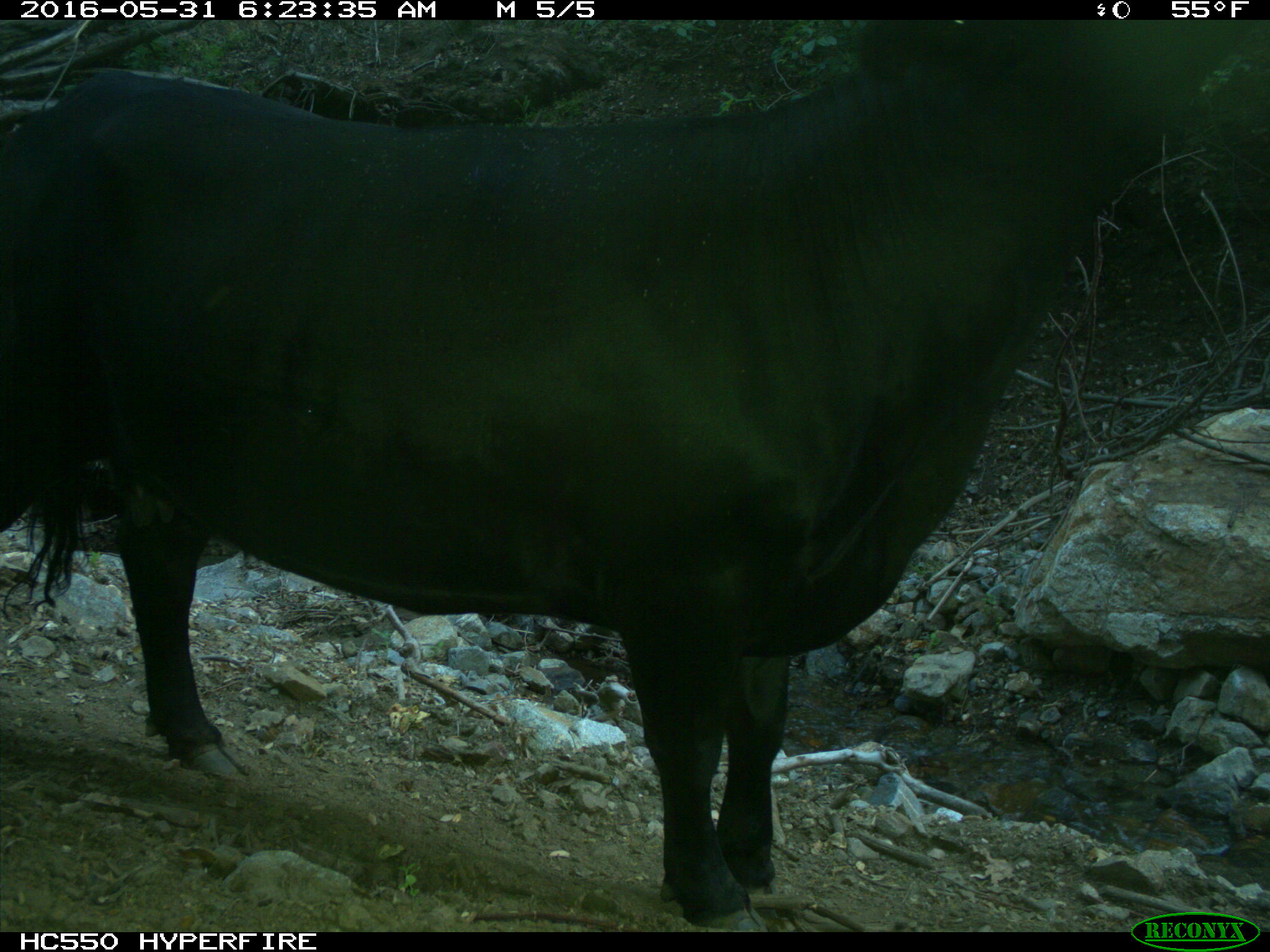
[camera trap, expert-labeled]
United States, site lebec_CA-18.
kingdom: Animalia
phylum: Chordata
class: Mammalia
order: Artiodactyla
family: Bovidae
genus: Bos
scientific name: Bos taurus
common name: domestic cow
Bos taurus (domestic cow).